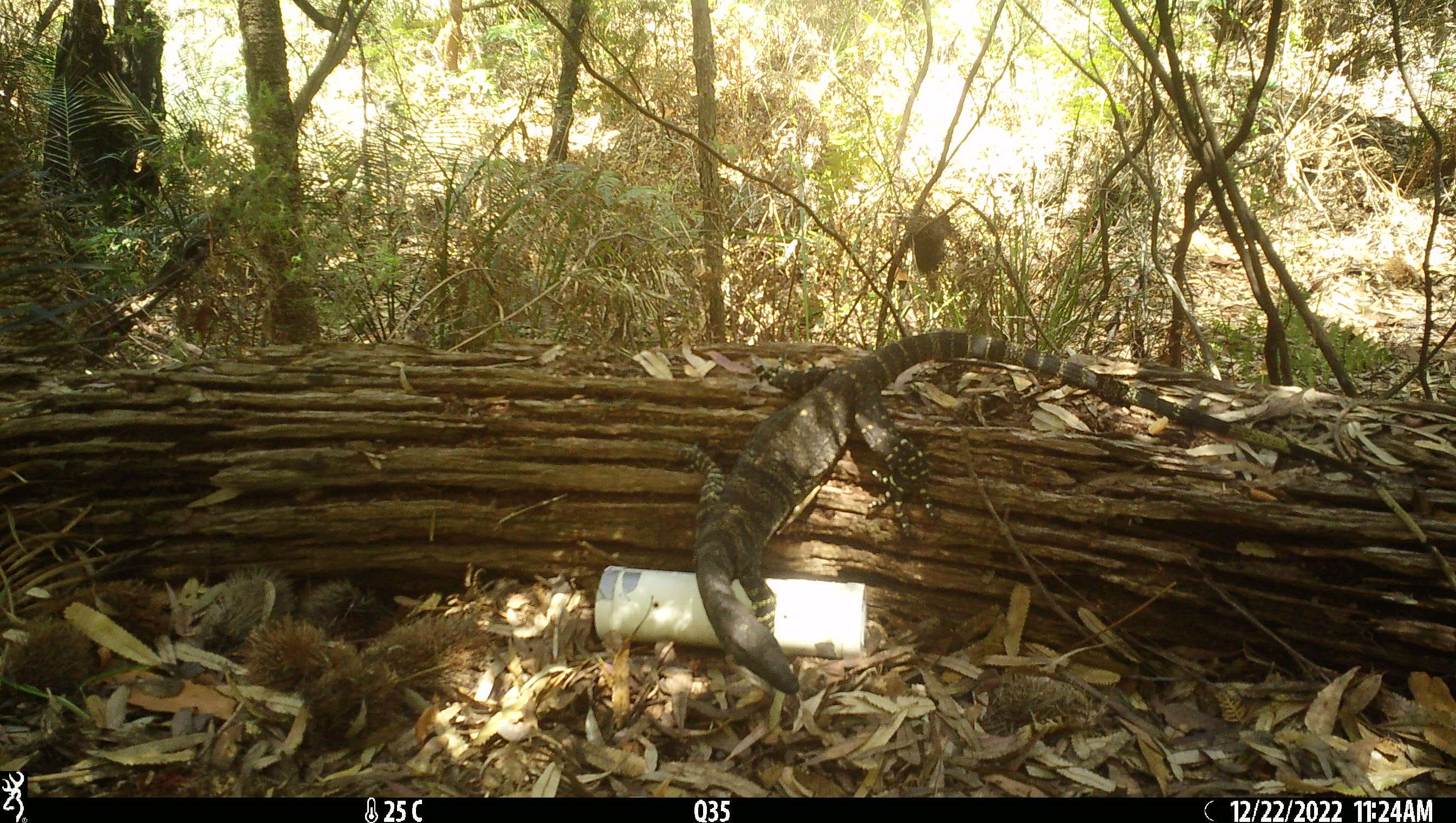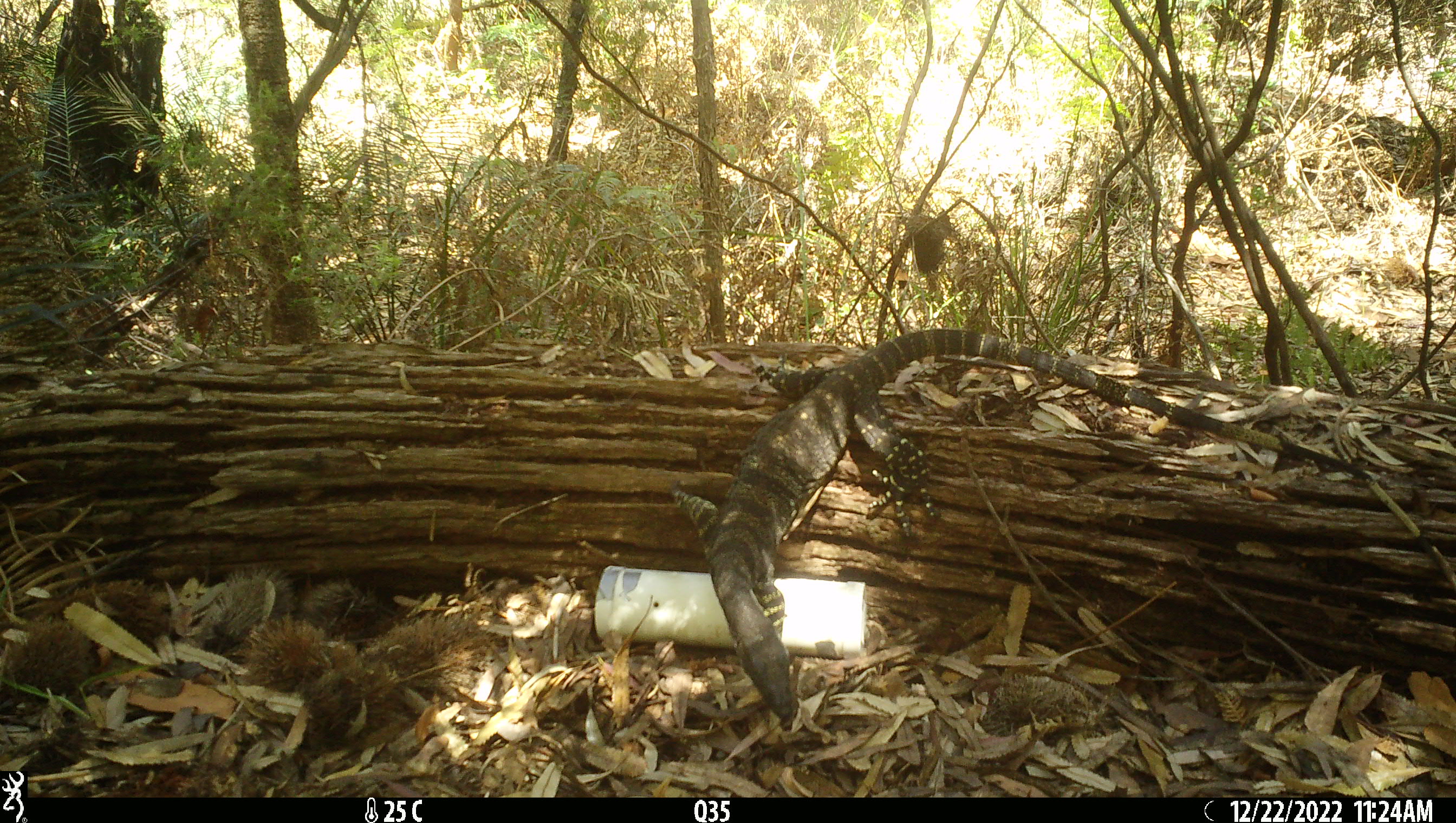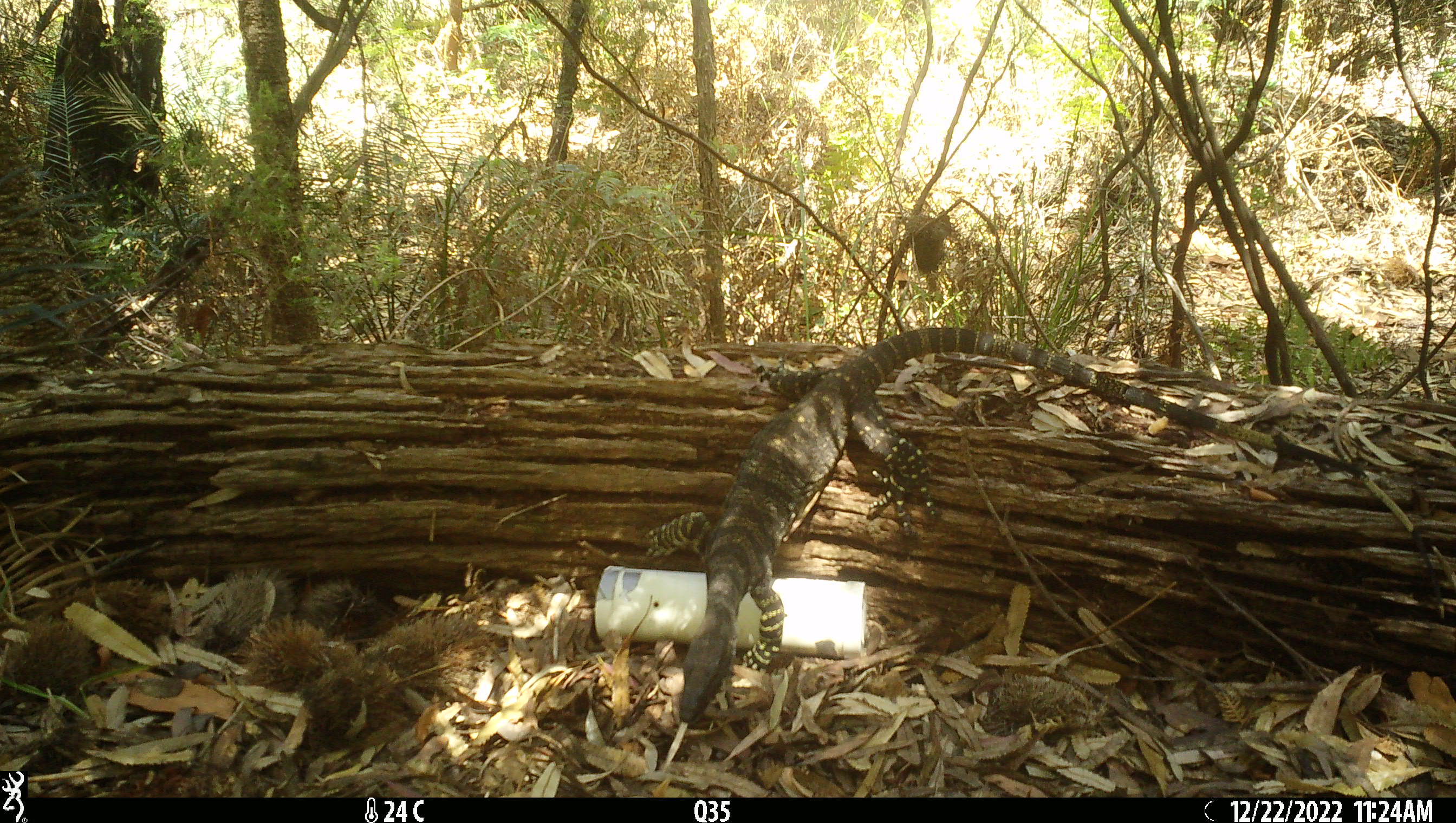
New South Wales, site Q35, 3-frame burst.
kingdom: Animalia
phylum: Chordata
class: Reptilia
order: Squamata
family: Varanidae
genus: Varanus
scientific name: Varanus varius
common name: lace monitor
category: goanna